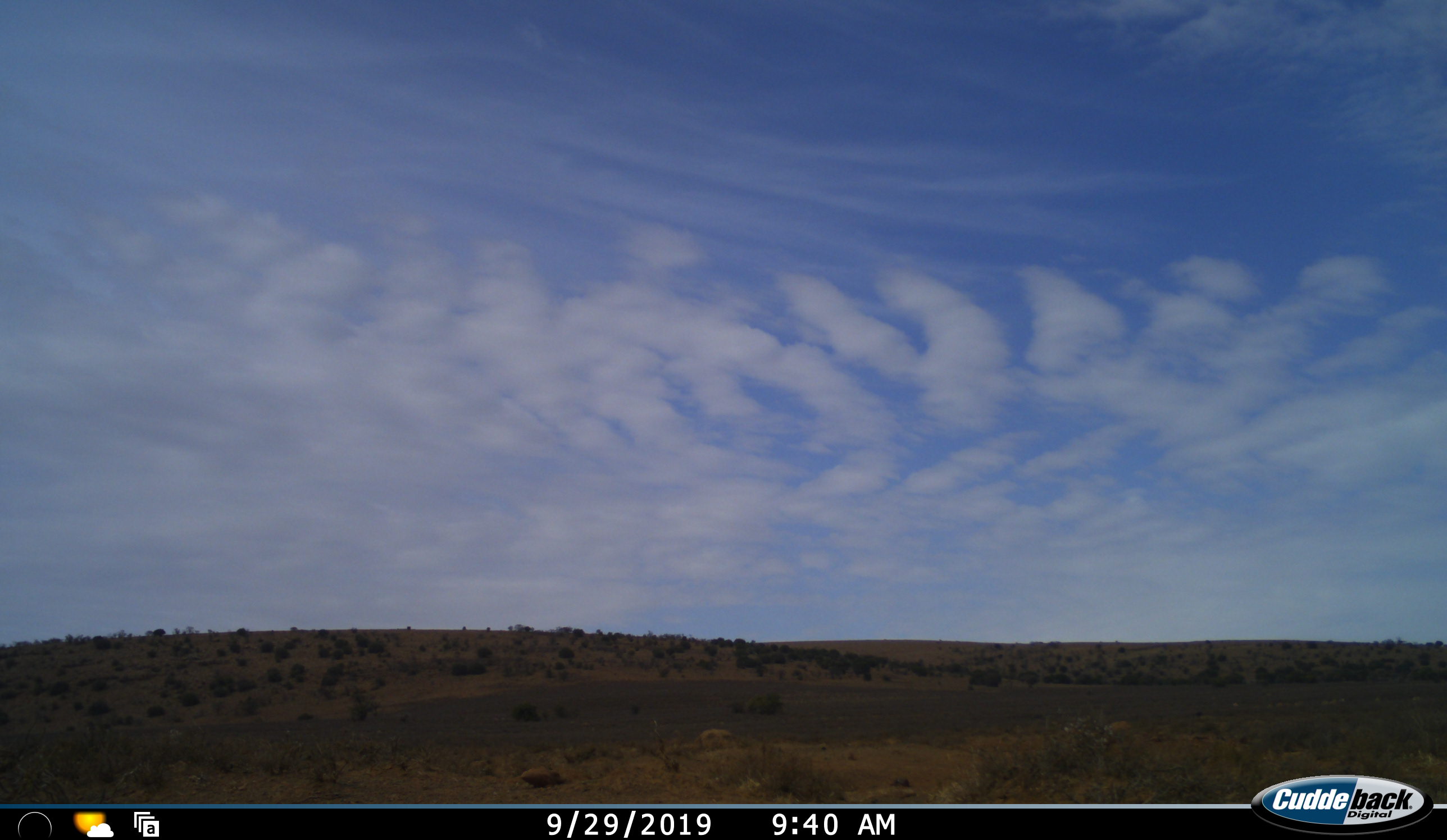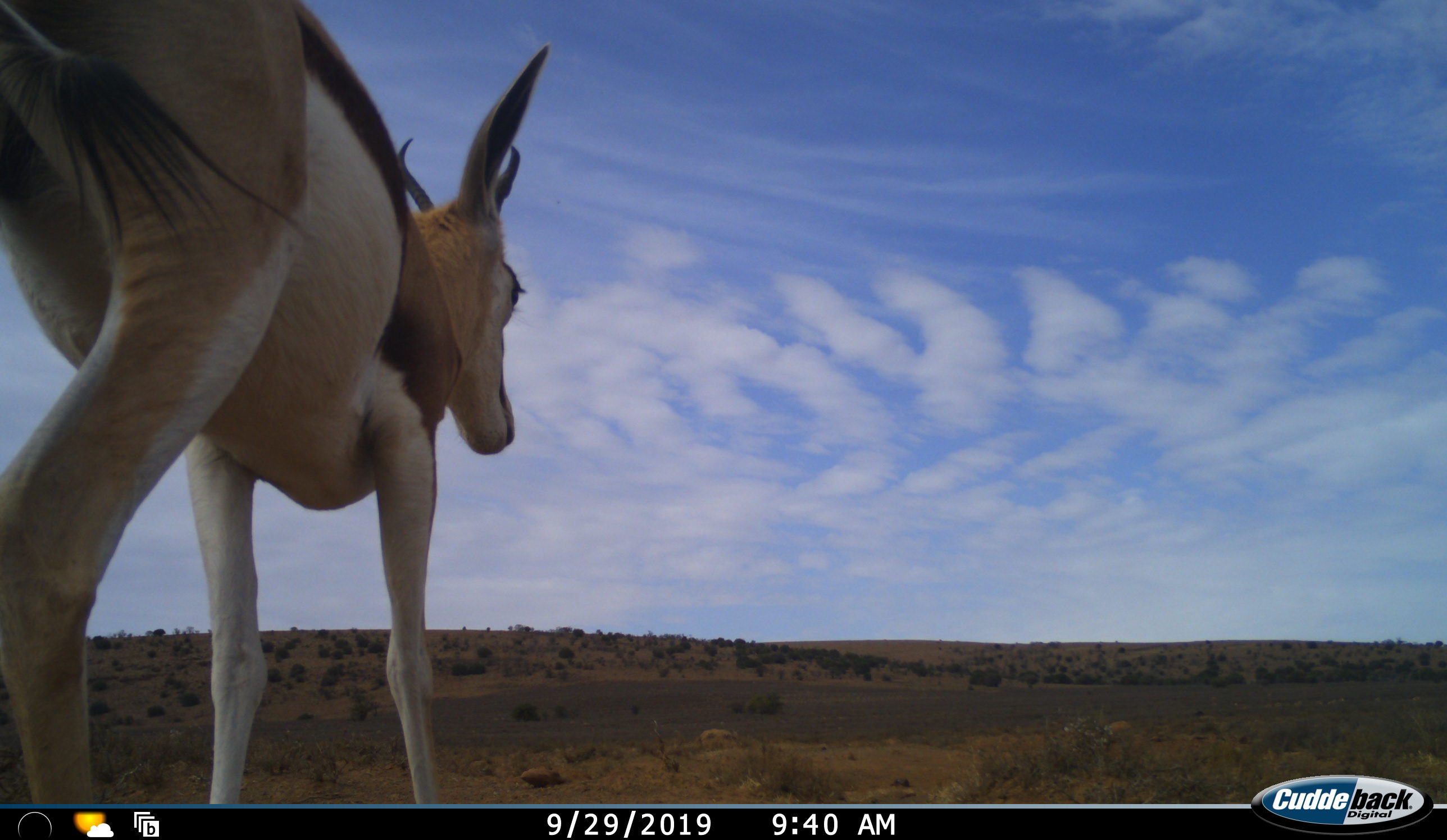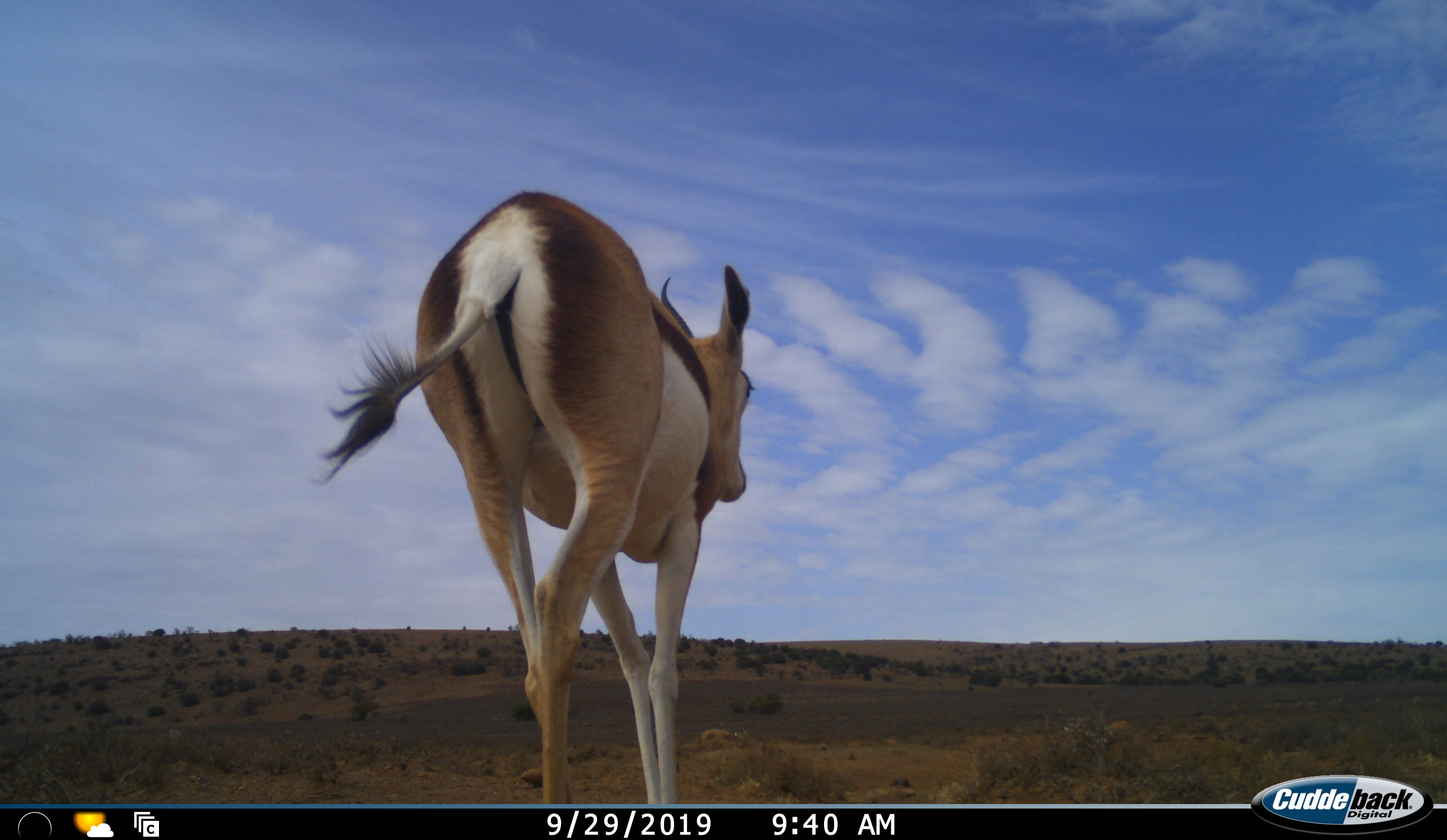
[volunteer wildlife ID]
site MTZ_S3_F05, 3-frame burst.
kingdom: Animalia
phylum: Chordata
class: Mammalia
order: Artiodactyla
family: Bovidae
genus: Antidorcas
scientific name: Antidorcas marsupialis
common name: springbok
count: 1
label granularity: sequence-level